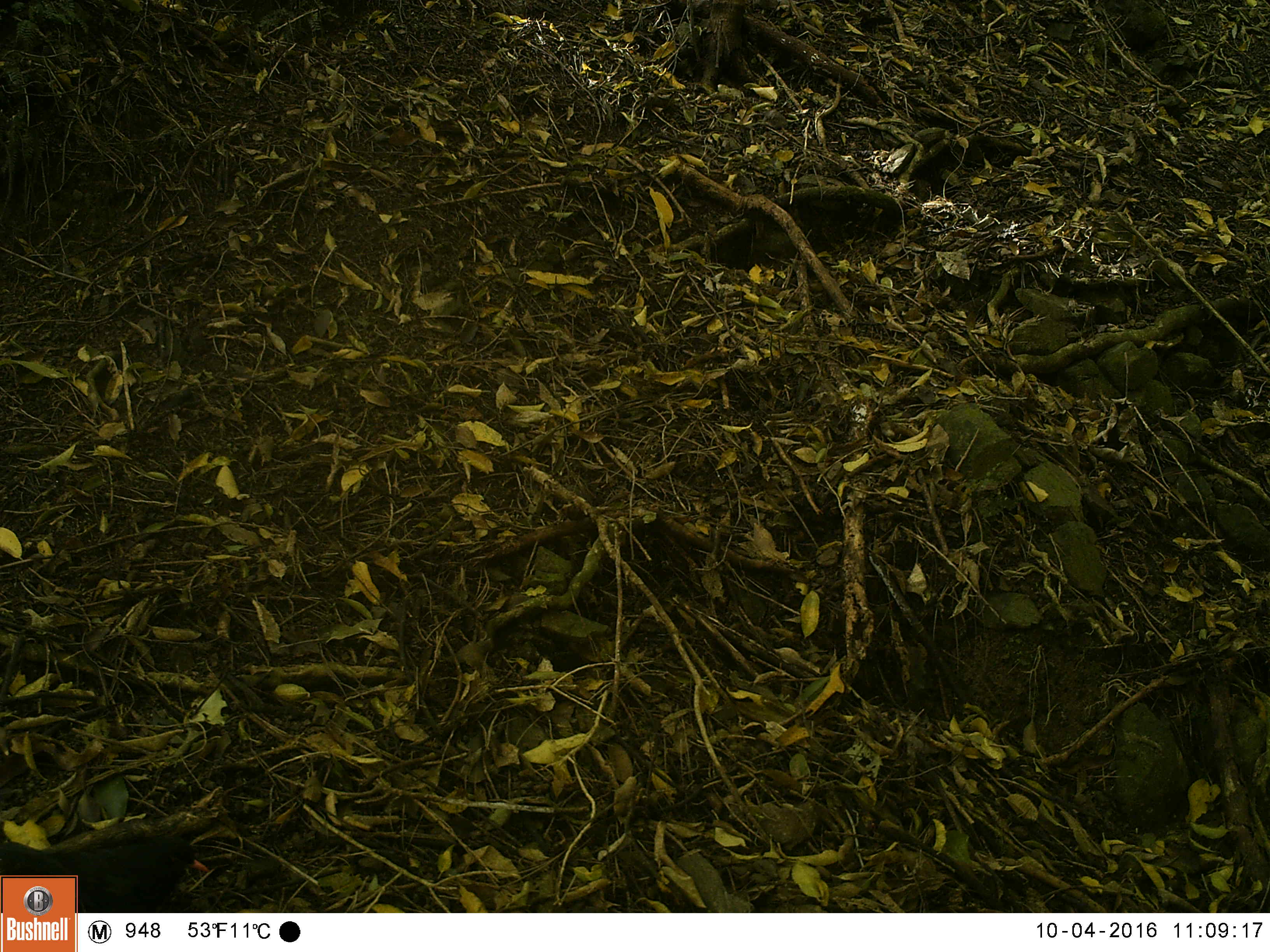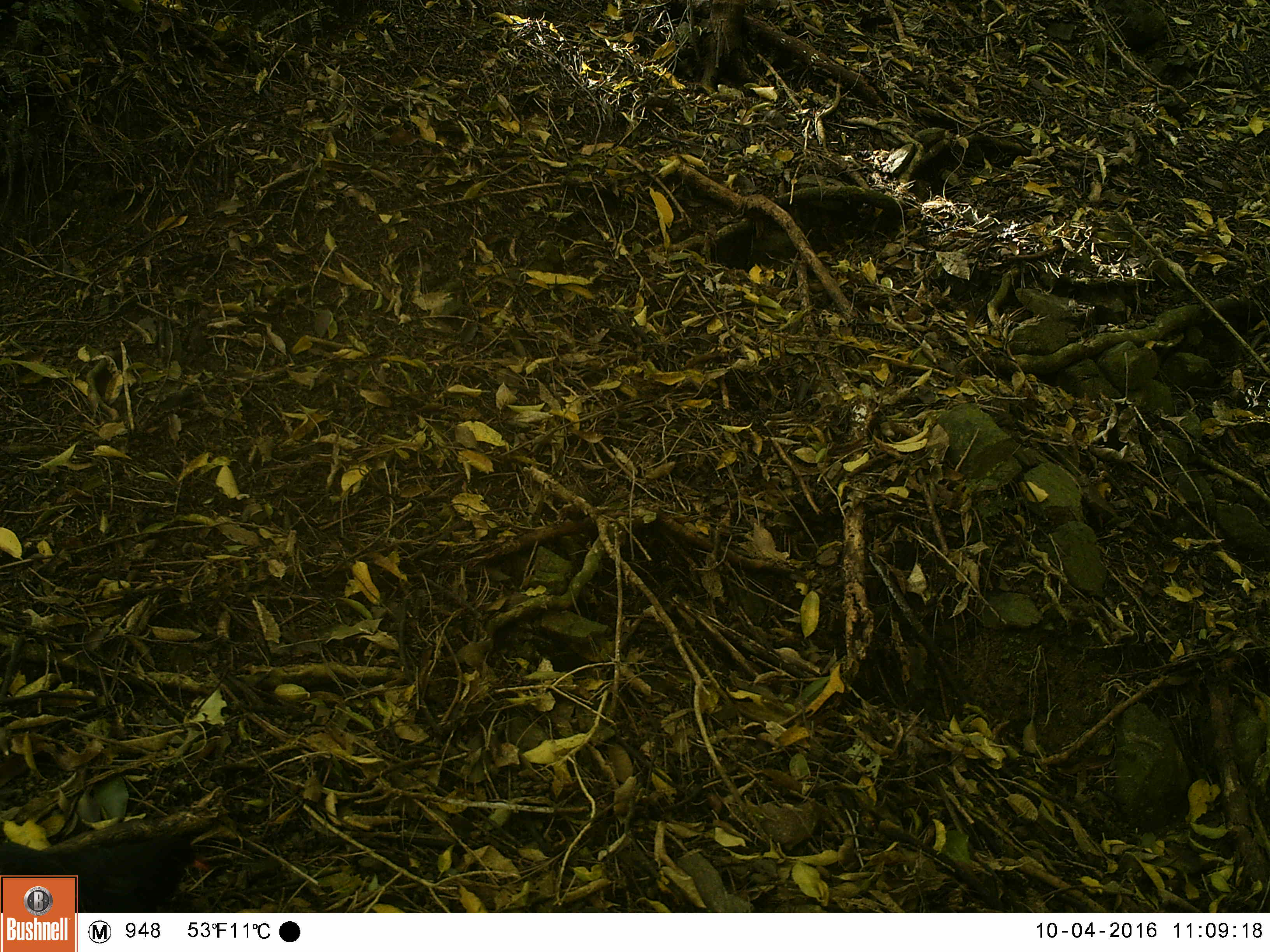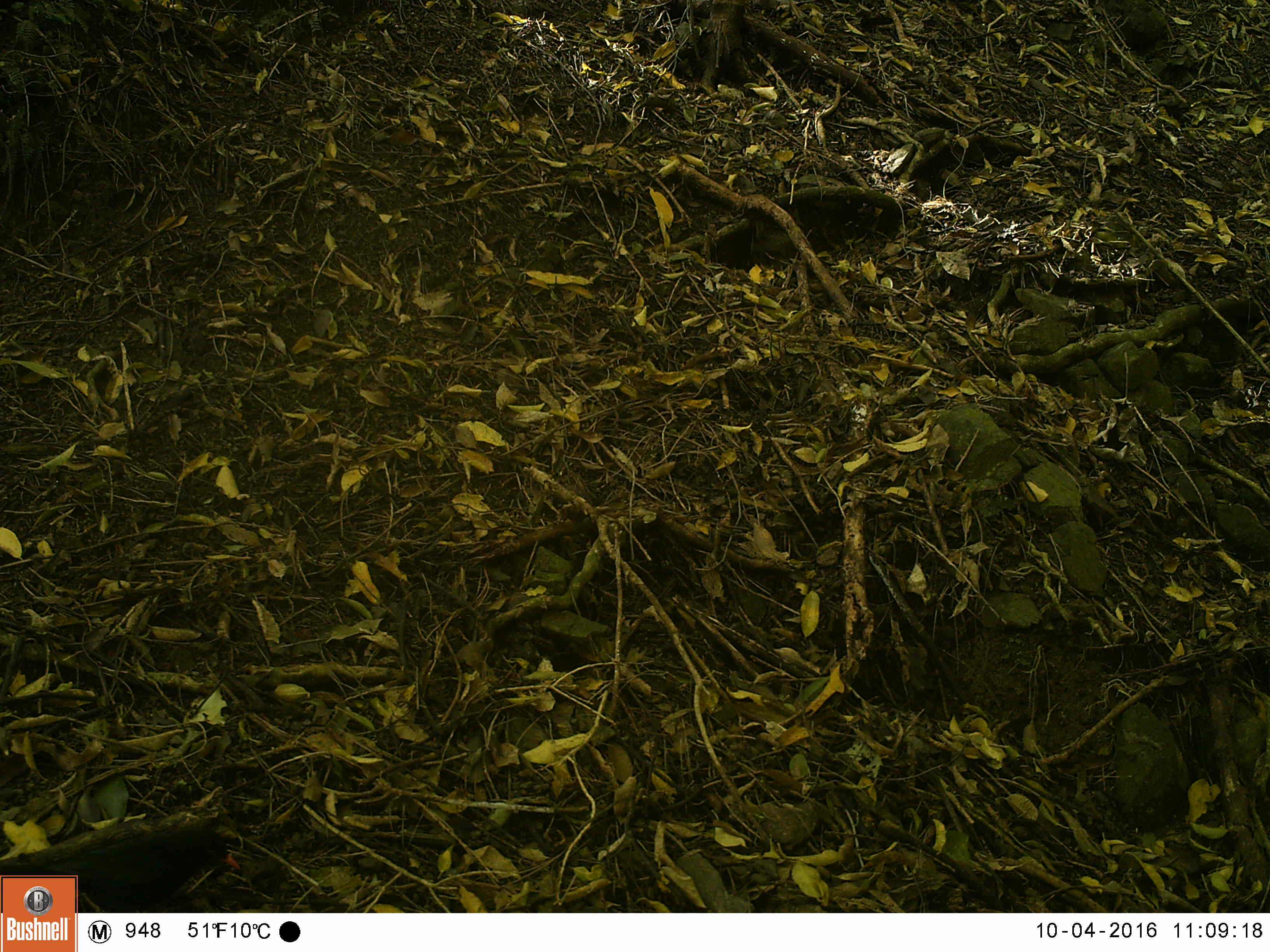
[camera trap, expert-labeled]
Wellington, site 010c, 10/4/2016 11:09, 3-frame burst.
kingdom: Animalia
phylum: Chordata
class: Aves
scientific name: Aves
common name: bird